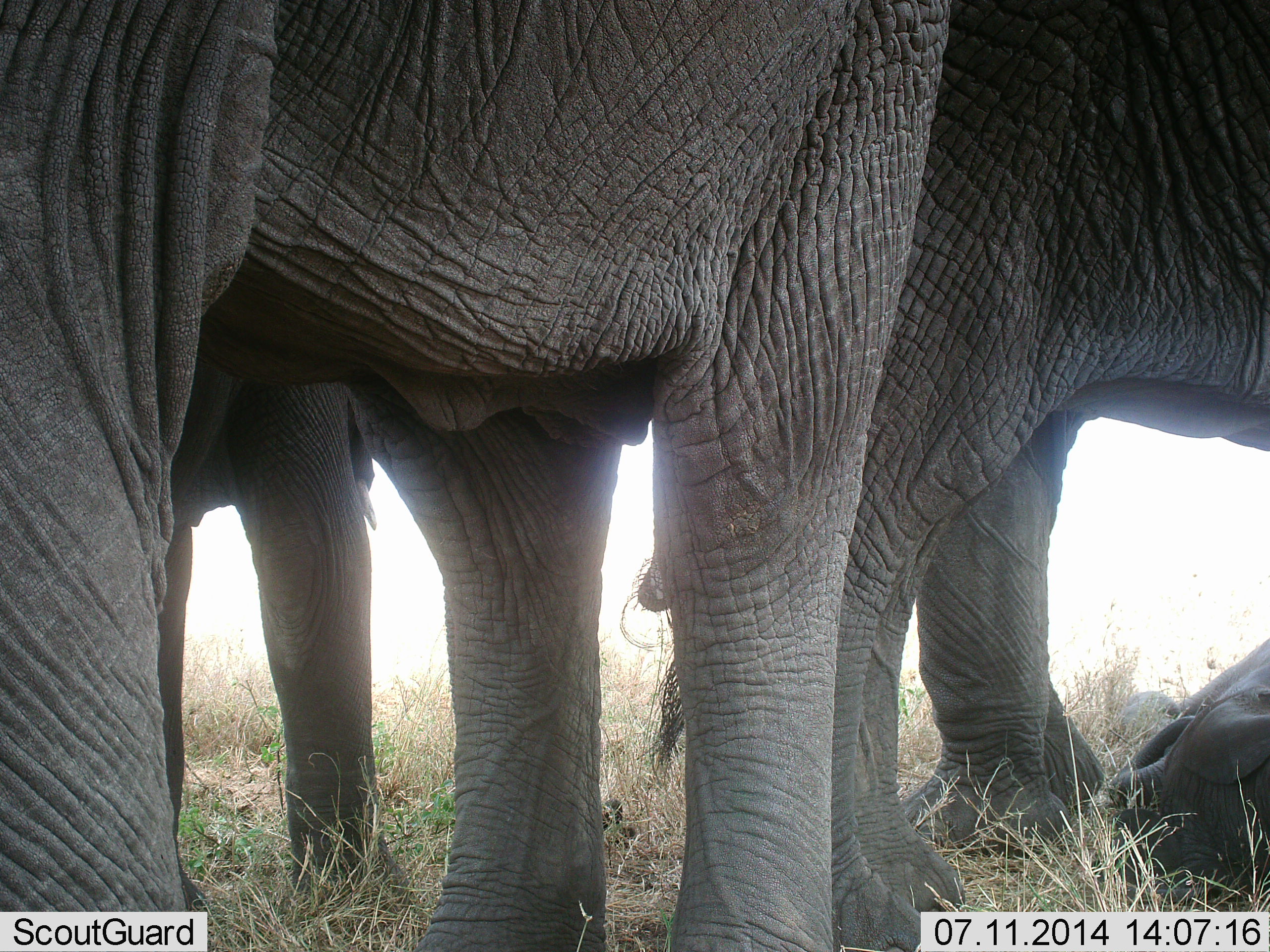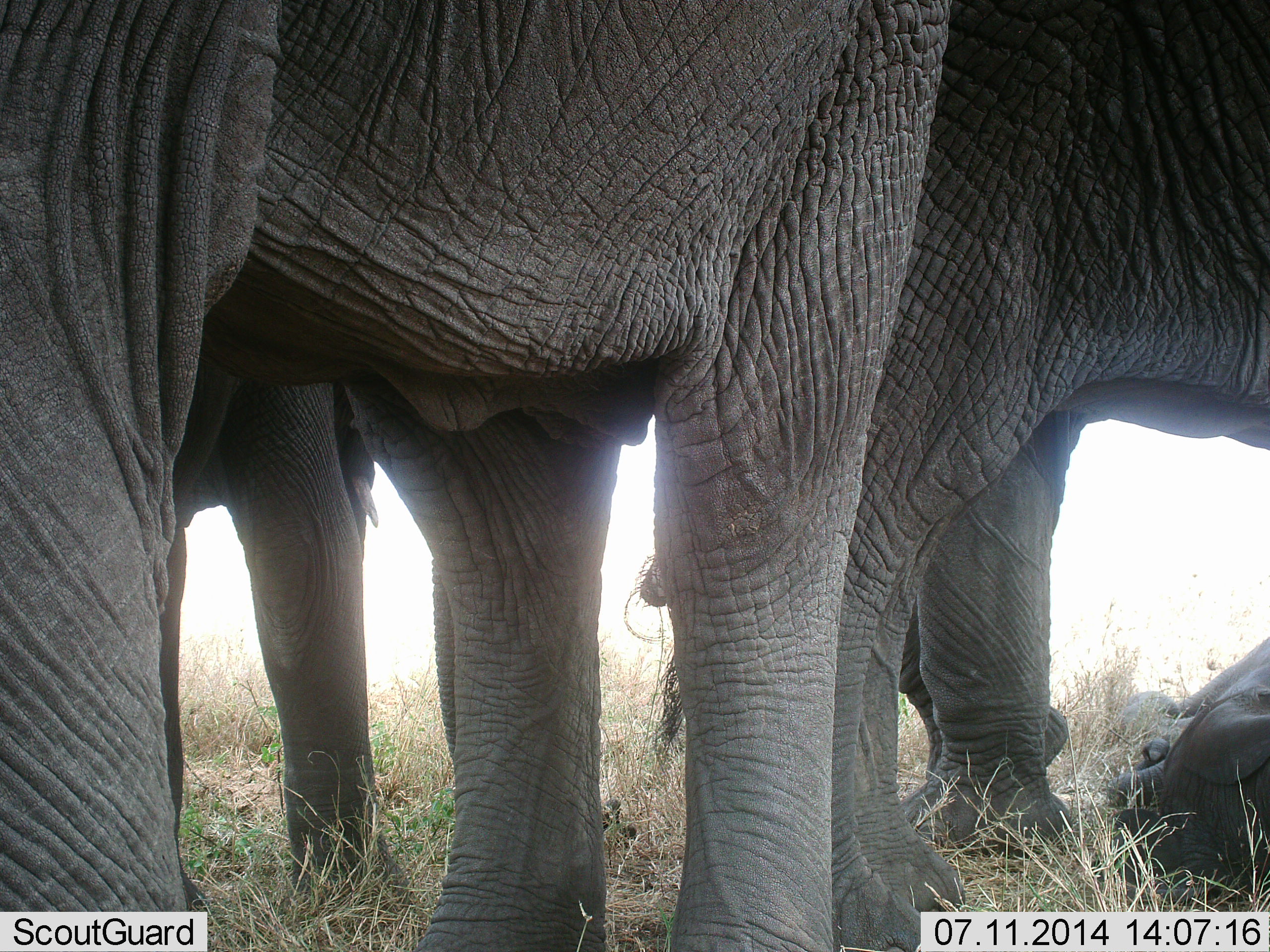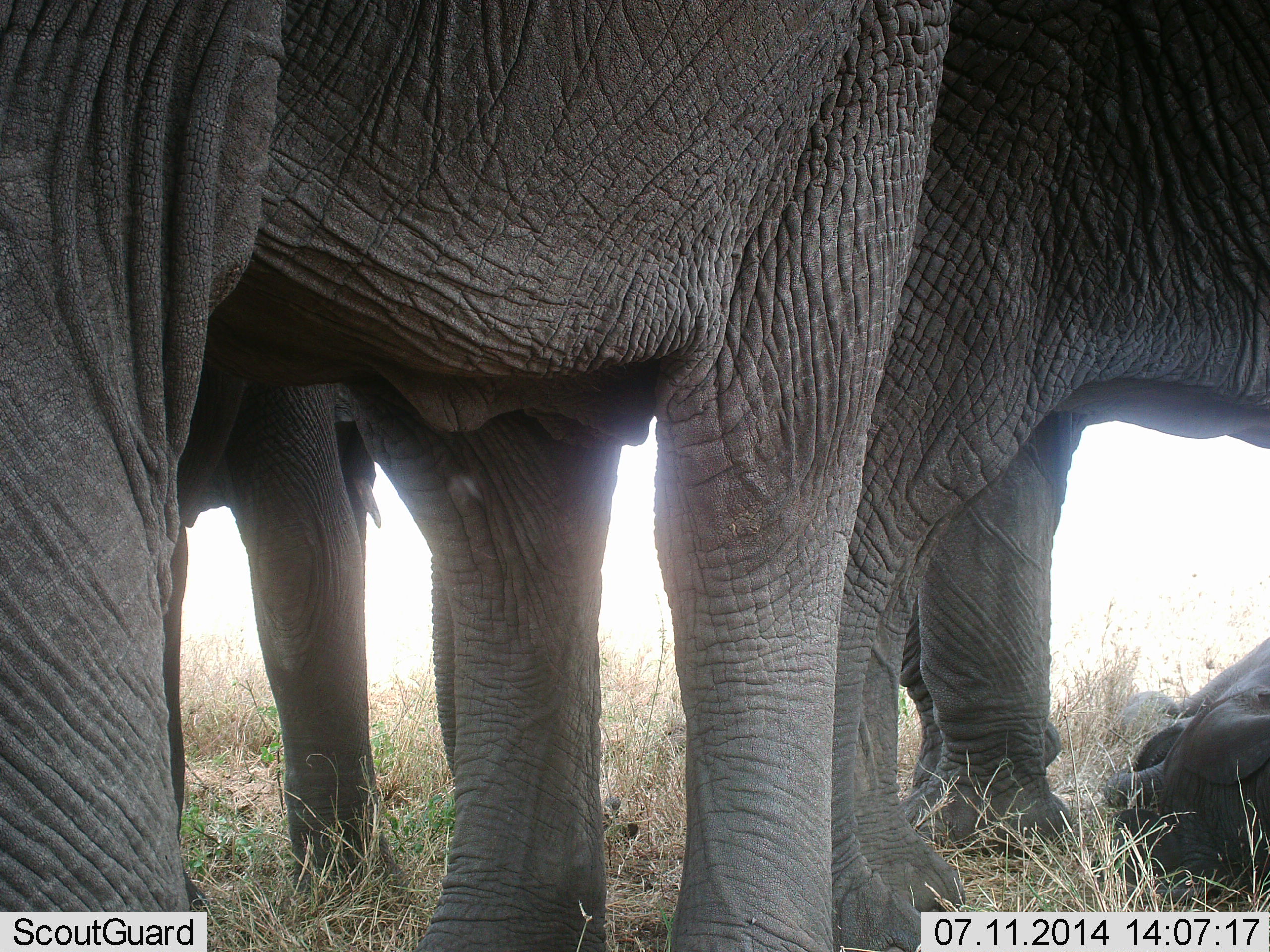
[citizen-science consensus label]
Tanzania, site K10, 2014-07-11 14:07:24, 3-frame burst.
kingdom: Animalia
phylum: Chordata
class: Mammalia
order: Proboscidea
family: Elephantidae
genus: Loxodonta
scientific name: Loxodonta africana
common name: african bush elephant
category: elephant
Elephant (african bush elephant) (Loxodonta africana), count 4. Behavior (volunteer vote fractions): standing 90%, resting 60%, moving 10%, interacting 20%. Young present (vote fraction): 30%. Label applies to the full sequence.